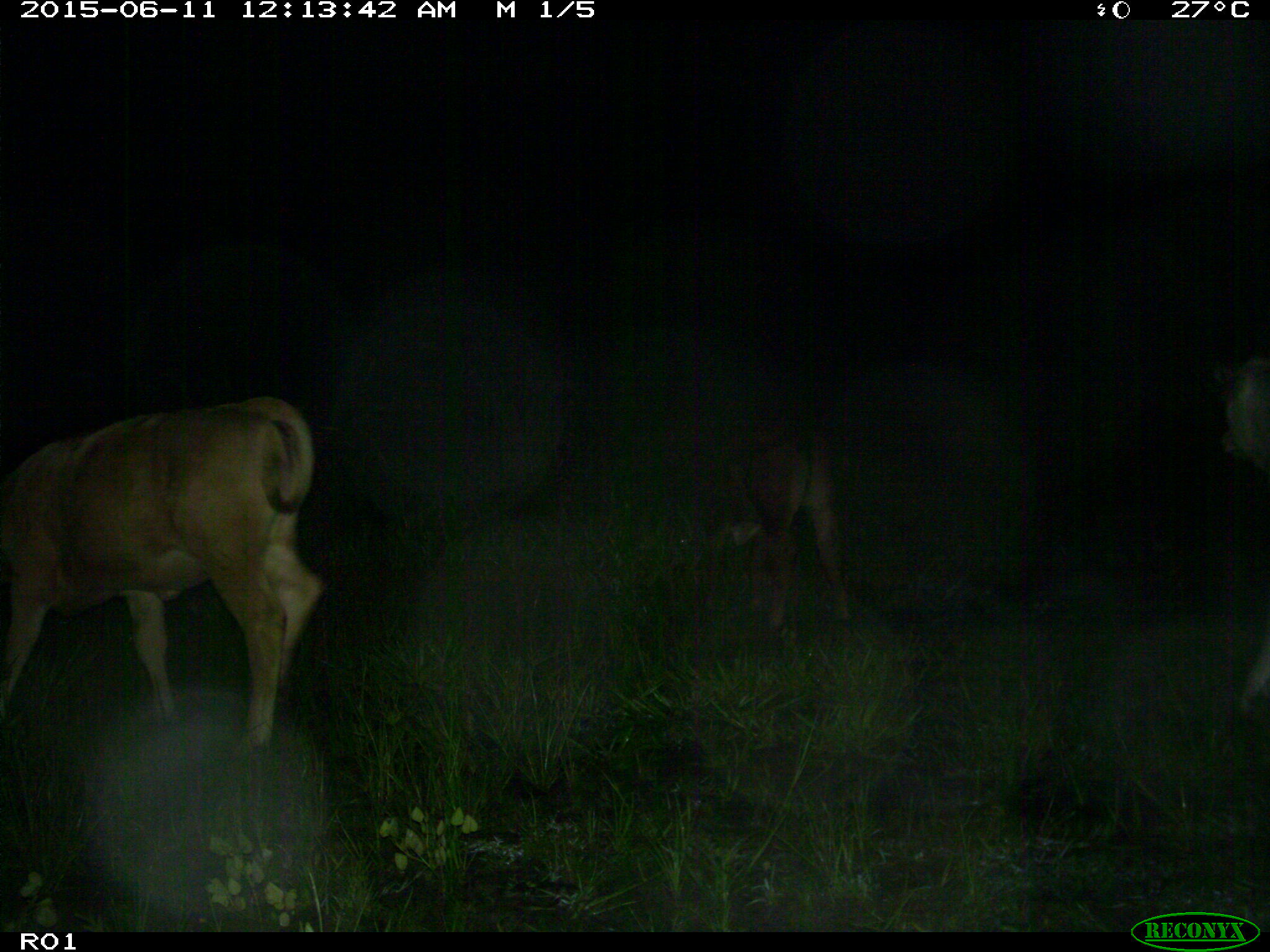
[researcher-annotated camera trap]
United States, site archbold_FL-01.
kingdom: Animalia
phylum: Chordata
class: Mammalia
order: Artiodactyla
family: Bovidae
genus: Bos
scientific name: Bos taurus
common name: domestic cow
Bos taurus (domestic cow).